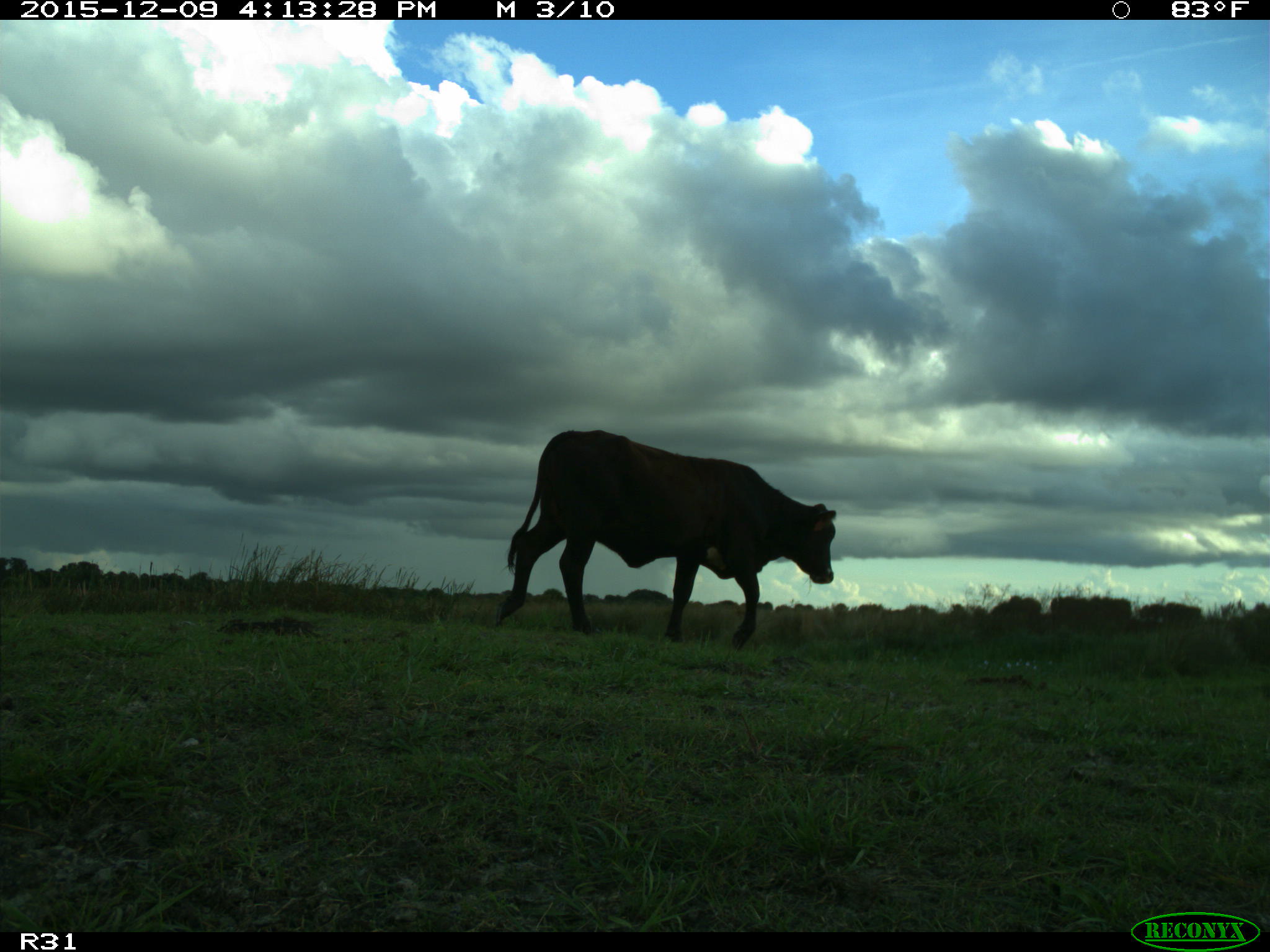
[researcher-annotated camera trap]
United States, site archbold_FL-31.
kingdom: Animalia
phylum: Chordata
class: Mammalia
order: Artiodactyla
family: Bovidae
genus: Bos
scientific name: Bos taurus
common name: domestic cow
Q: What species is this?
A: Bos taurus (domestic cow).